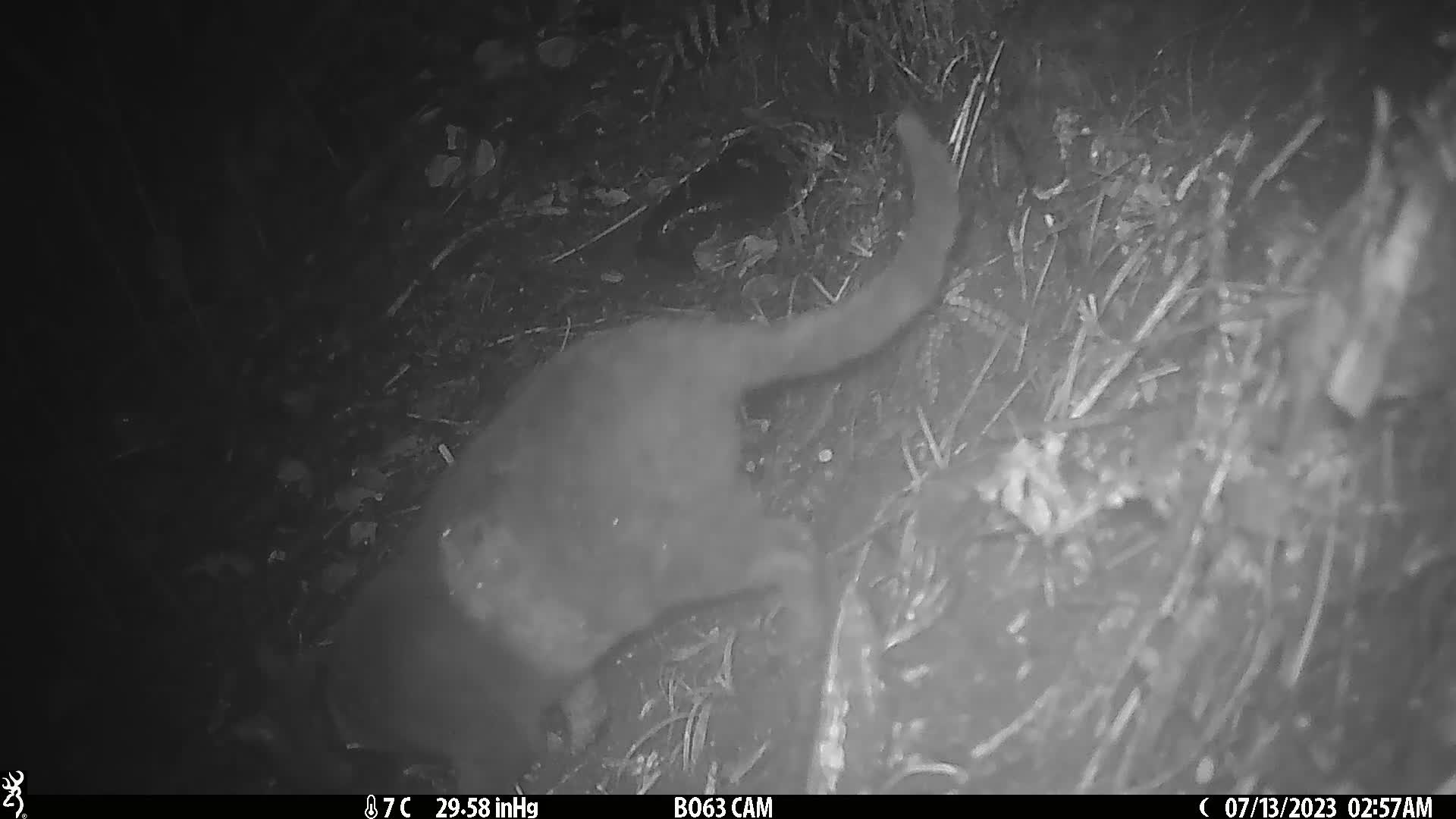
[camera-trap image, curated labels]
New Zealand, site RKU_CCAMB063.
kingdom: Animalia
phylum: Chordata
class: Mammalia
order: Carnivora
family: Felidae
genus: Felis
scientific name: Felis catus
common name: domestic cat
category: cat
Cat (domestic cat) (Felis catus).